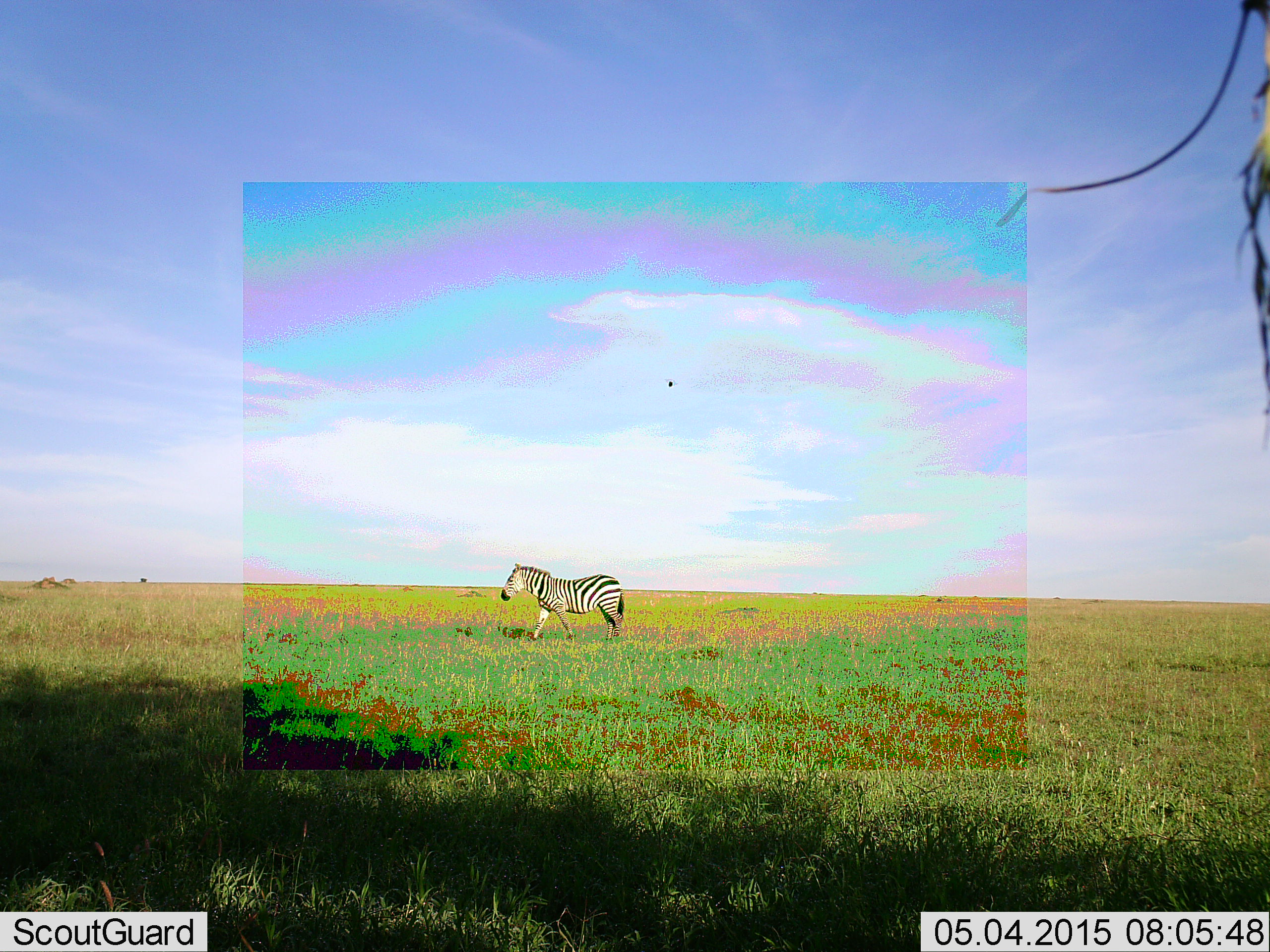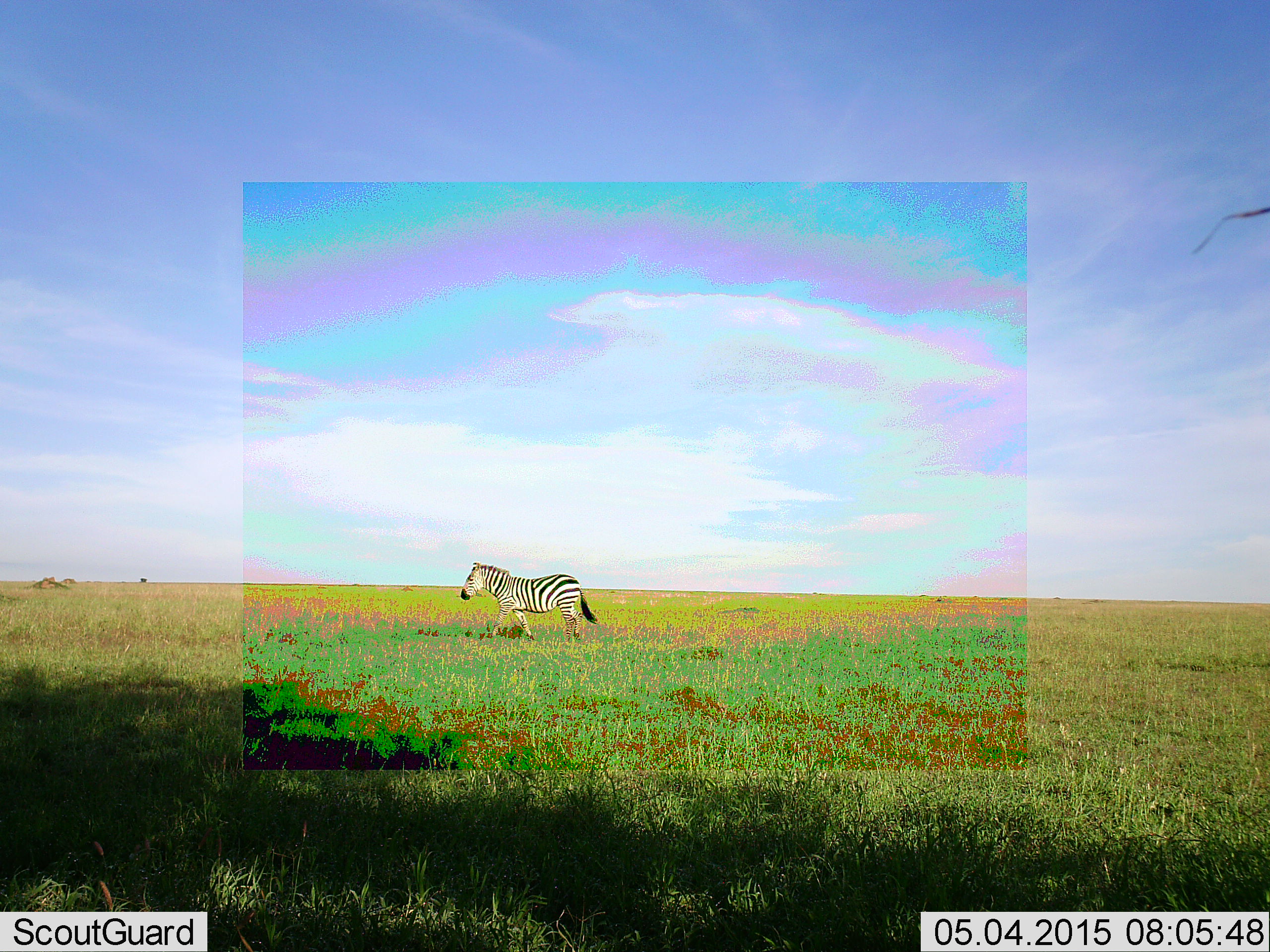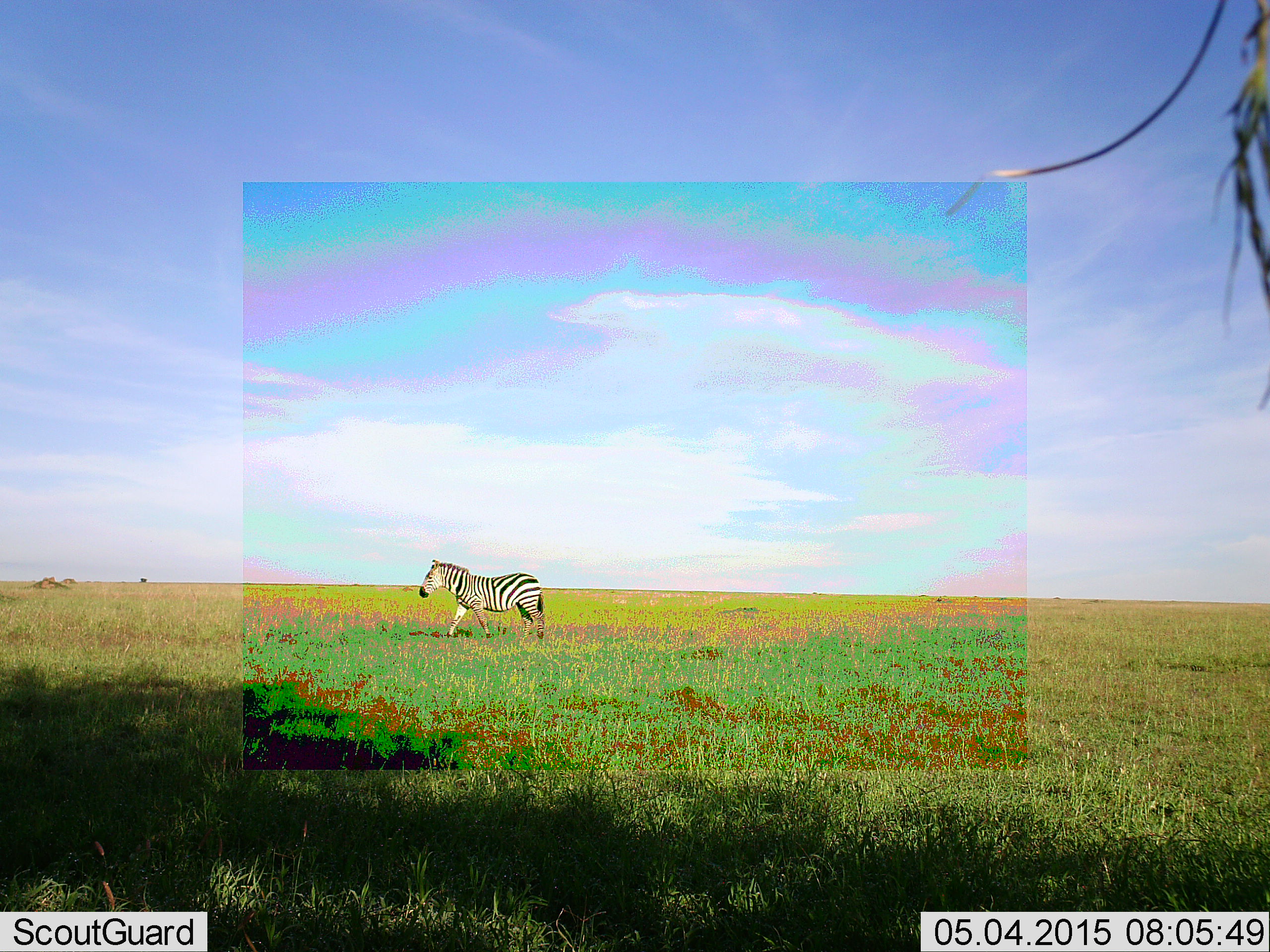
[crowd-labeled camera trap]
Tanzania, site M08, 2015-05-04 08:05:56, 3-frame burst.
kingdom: Animalia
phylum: Chordata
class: Mammalia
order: Perissodactyla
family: Equidae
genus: Equus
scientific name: Equus quagga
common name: plains zebra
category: zebra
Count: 1.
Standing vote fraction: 0%.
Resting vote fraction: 0%.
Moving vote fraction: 100%.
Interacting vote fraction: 0%.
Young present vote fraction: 0%.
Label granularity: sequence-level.